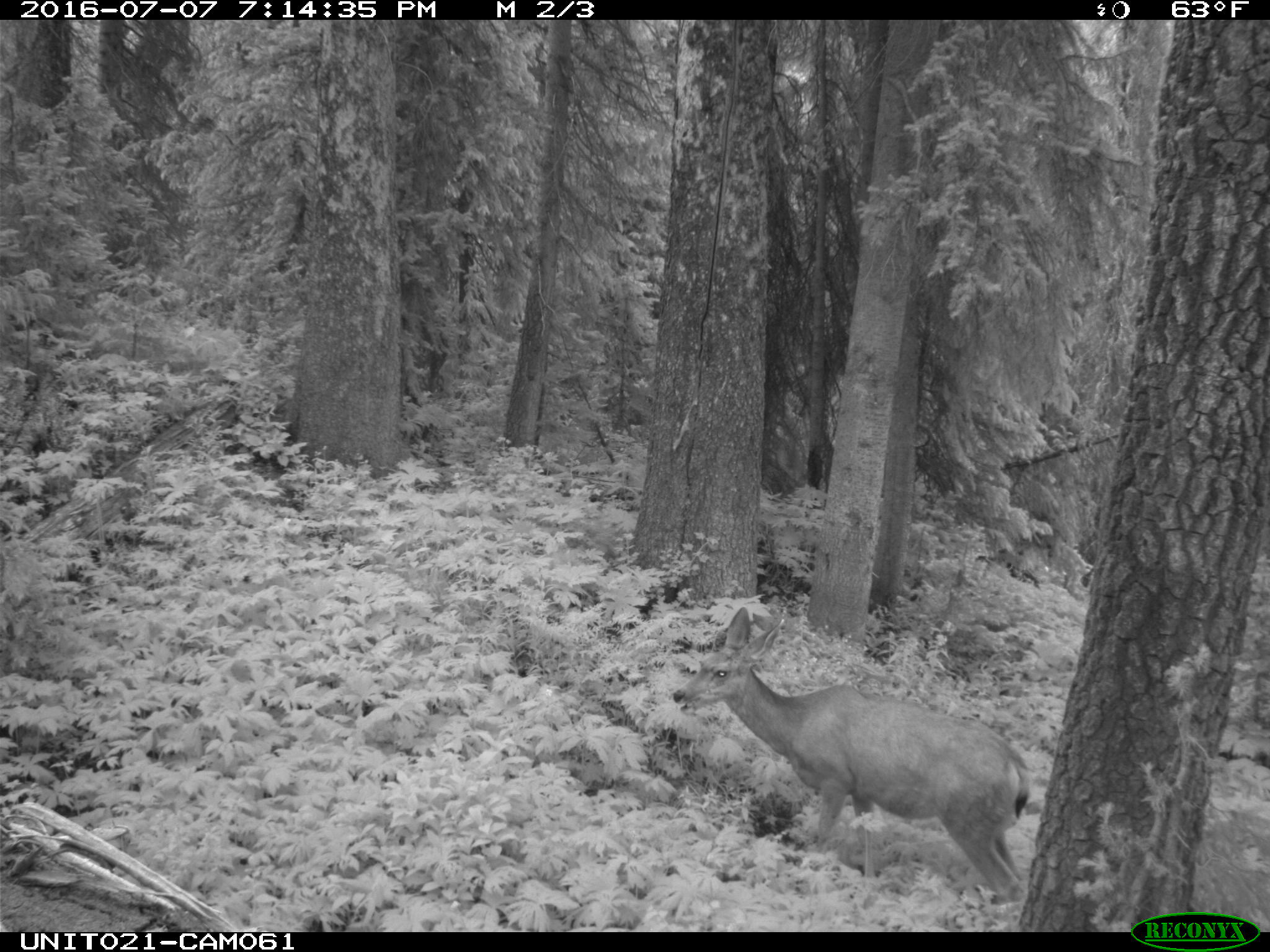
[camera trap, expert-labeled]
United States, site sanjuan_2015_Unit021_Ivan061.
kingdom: Animalia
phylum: Chordata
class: Mammalia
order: Artiodactyla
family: Cervidae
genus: Odocoileus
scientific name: Odocoileus hemionus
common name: mule deer